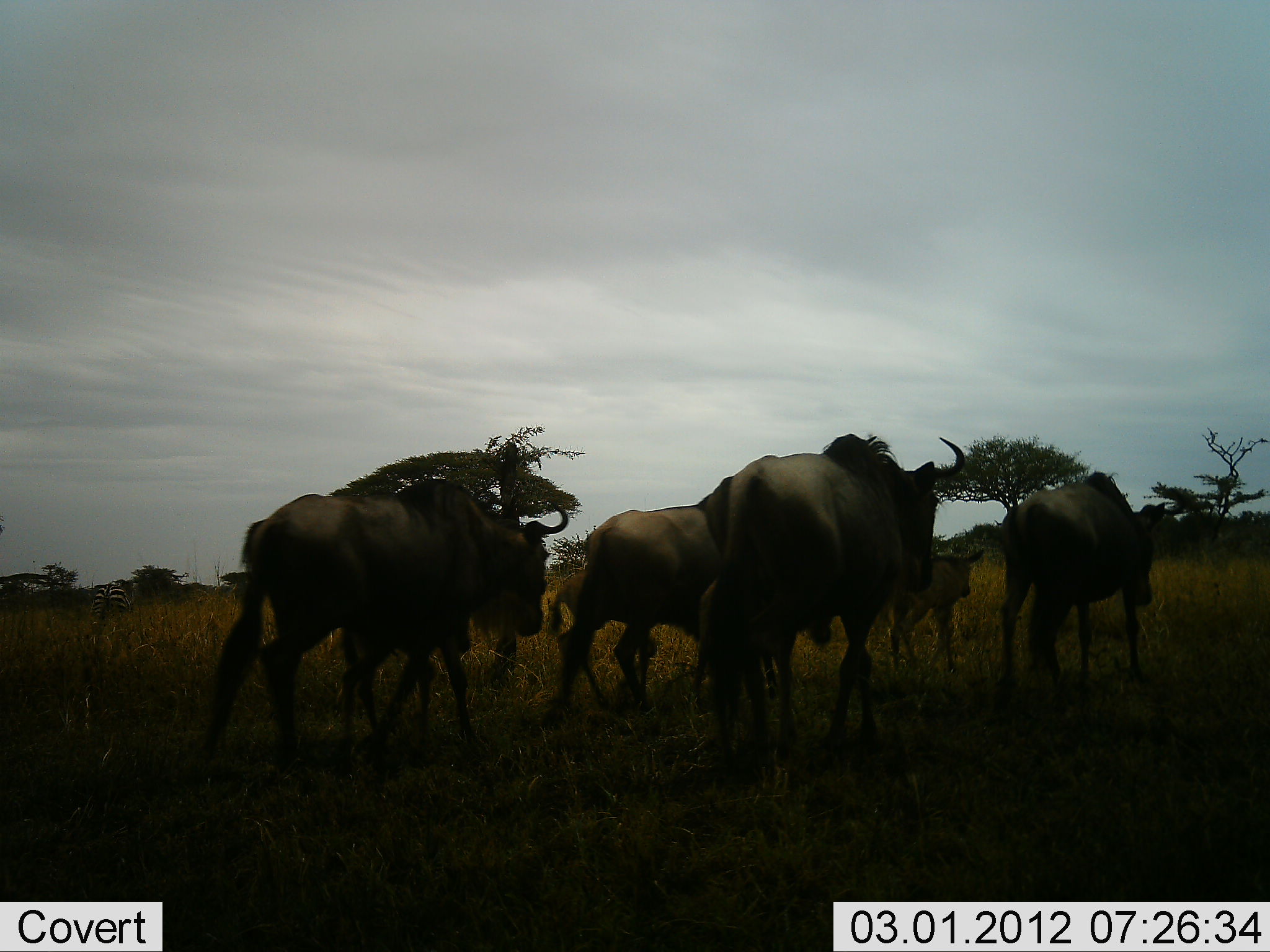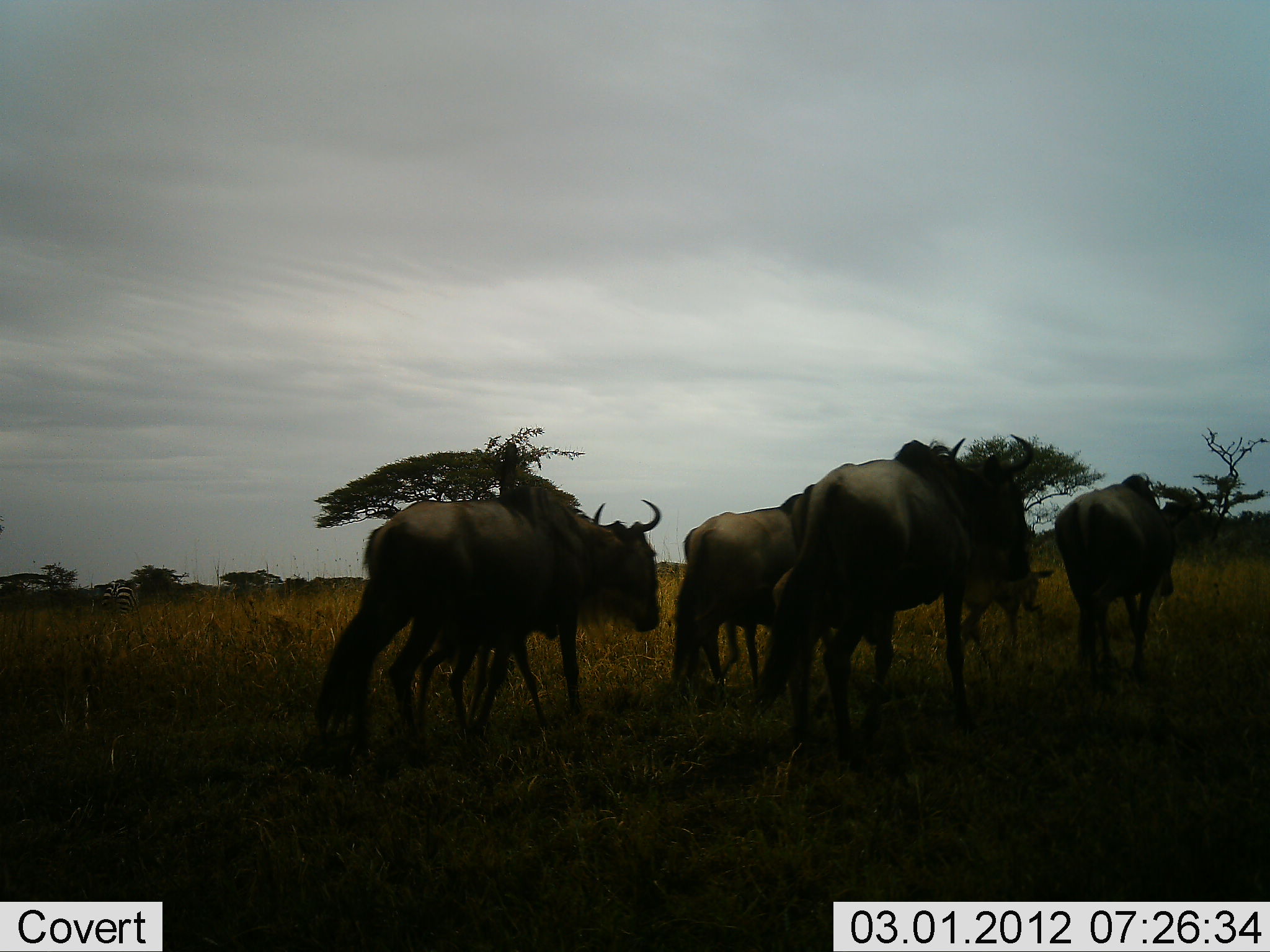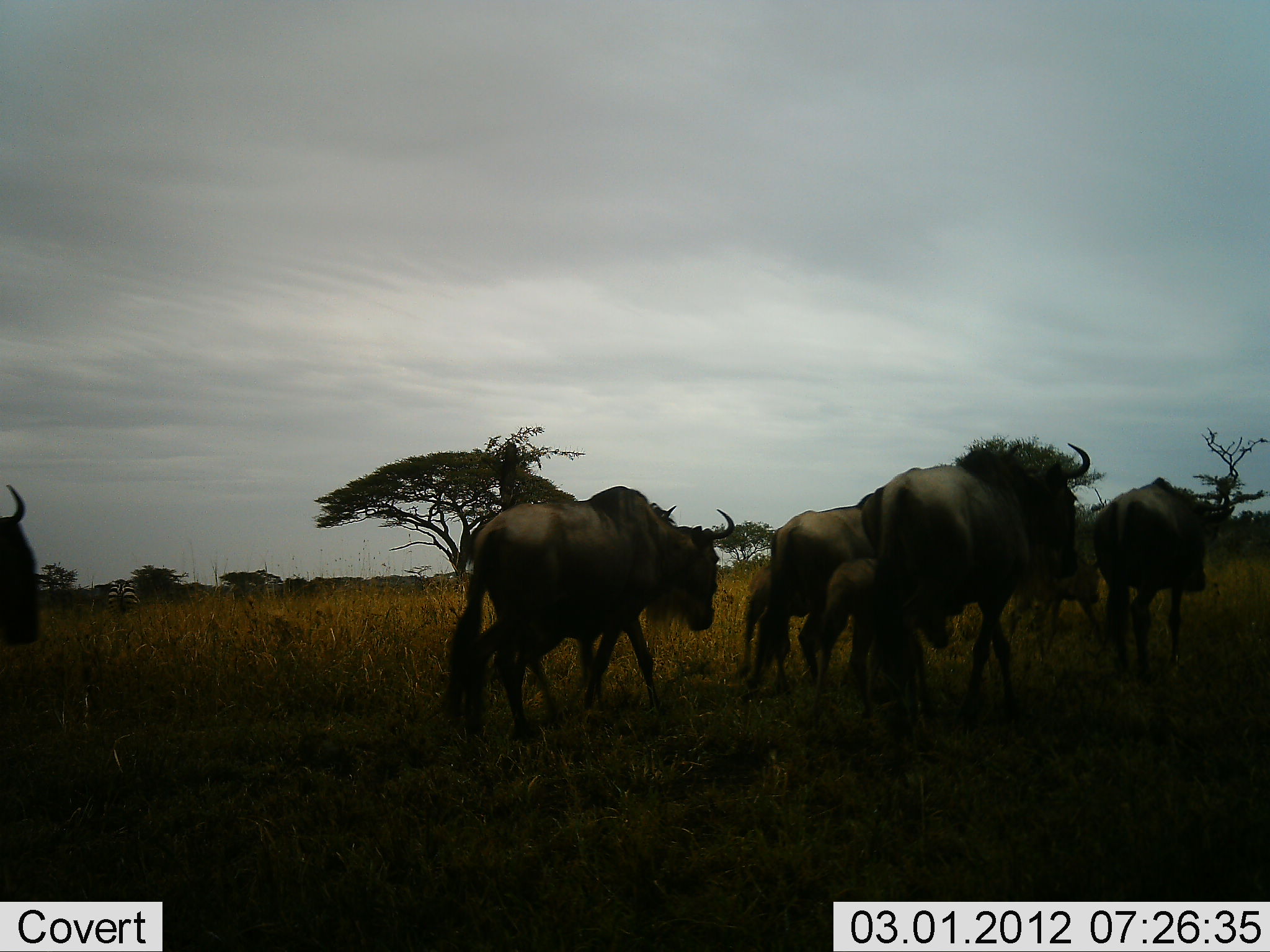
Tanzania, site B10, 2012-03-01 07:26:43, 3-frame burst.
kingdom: Animalia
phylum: Chordata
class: Mammalia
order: Artiodactyla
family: Bovidae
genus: Connochaetes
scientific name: Connochaetes taurinus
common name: blue wildebeest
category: wildebeest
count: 6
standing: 10%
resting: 3%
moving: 93%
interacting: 0%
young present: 55%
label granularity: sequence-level